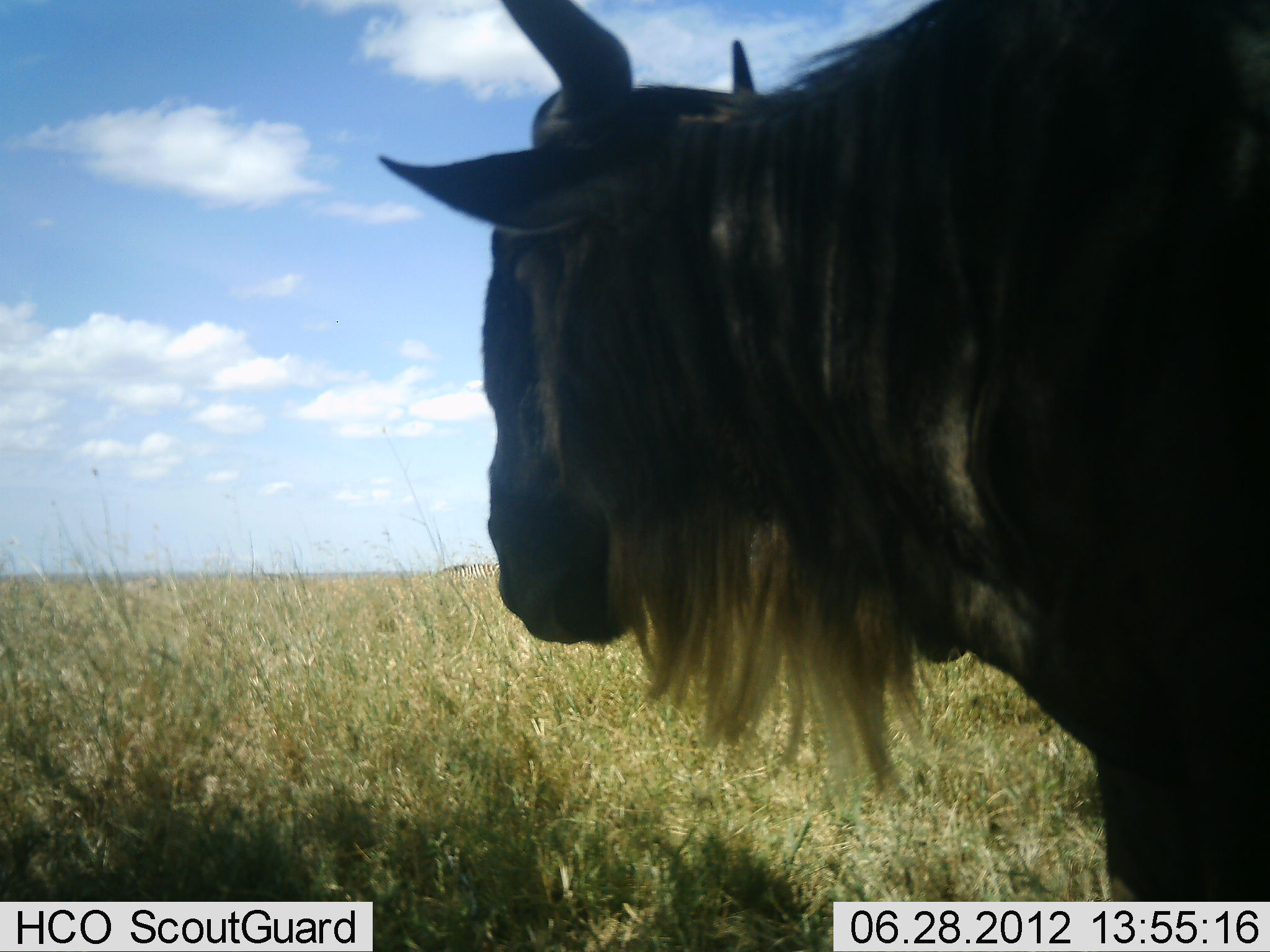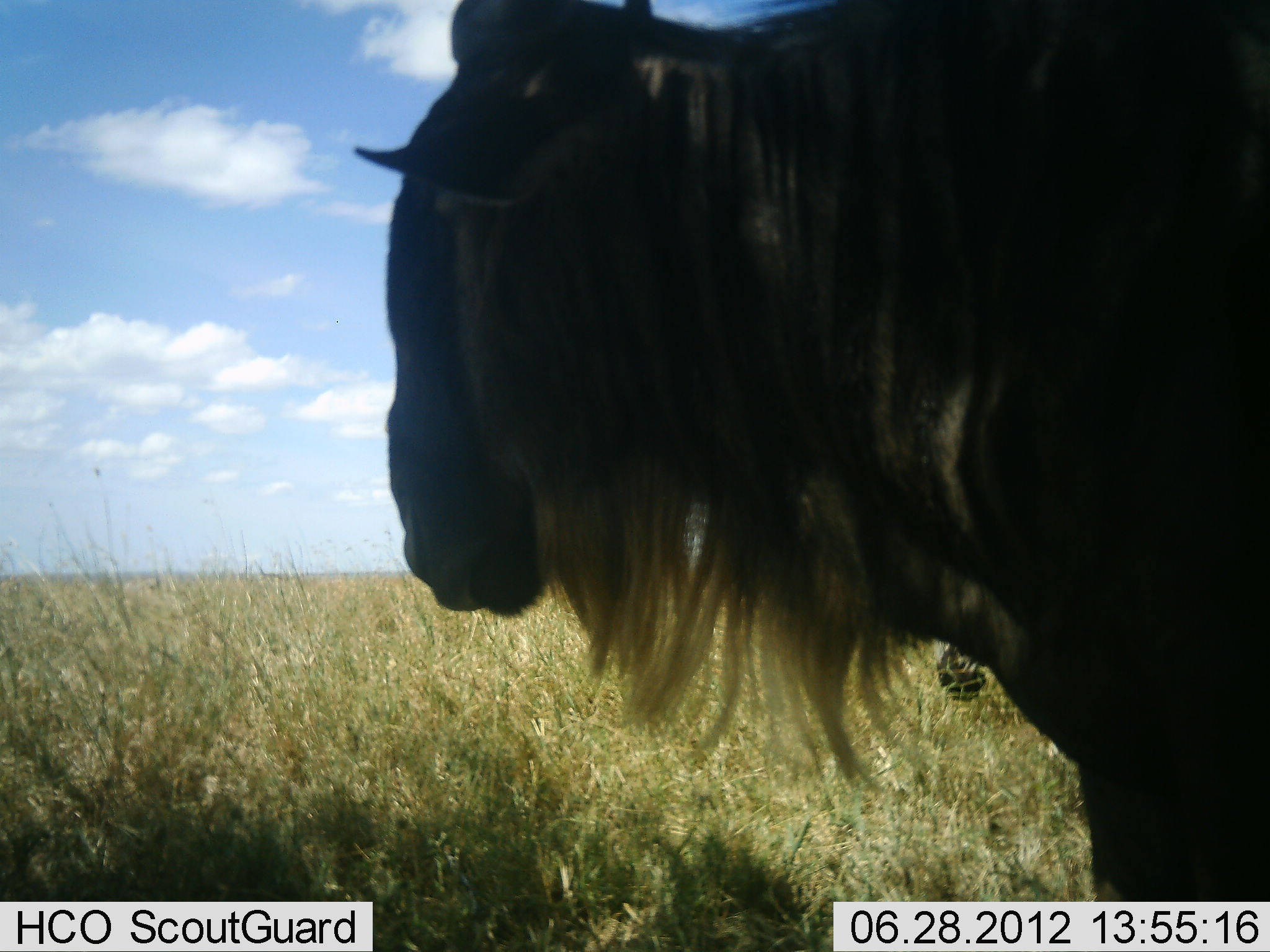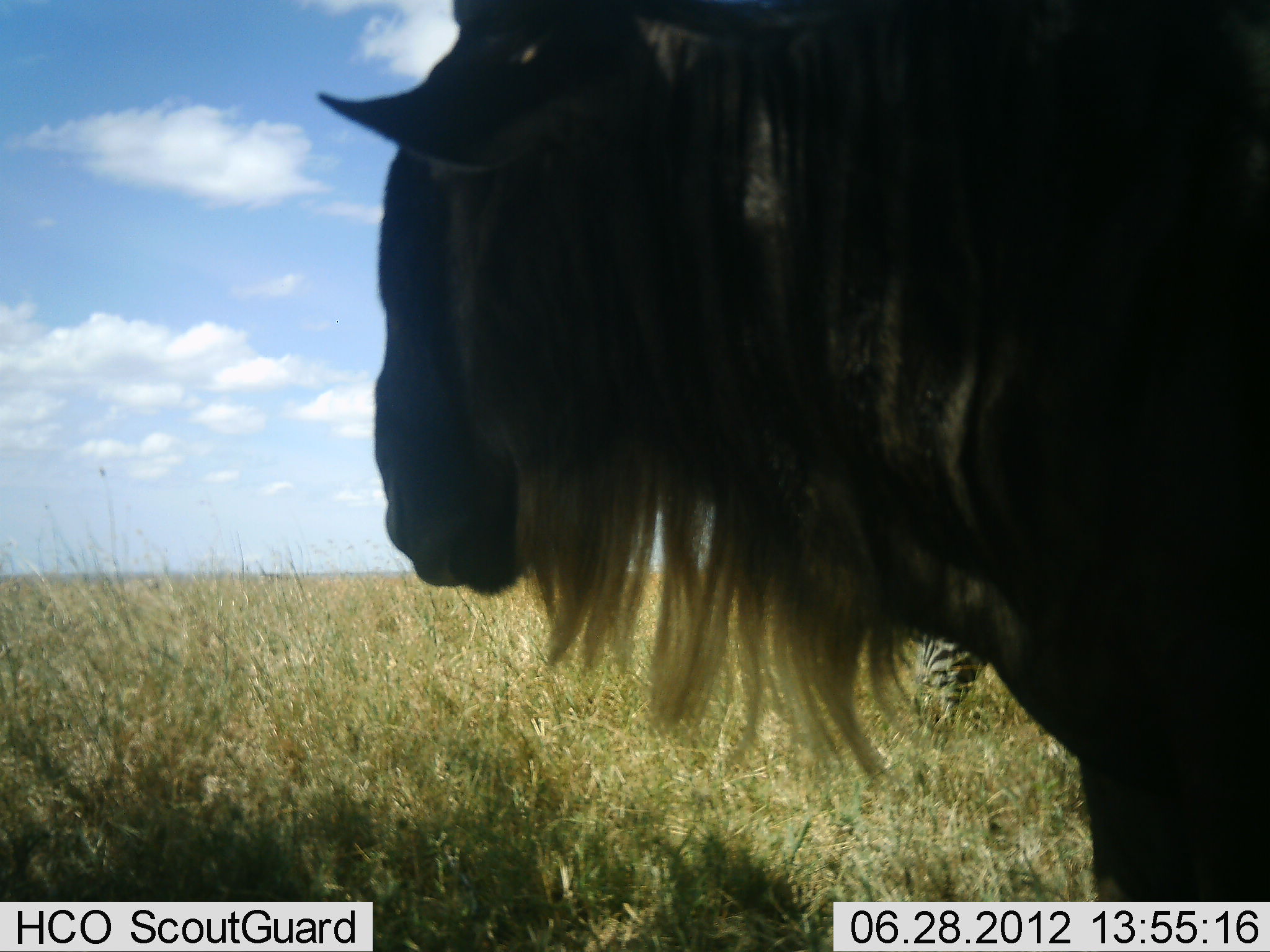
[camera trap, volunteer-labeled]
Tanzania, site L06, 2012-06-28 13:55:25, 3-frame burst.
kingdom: Animalia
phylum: Chordata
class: Mammalia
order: Artiodactyla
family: Bovidae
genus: Connochaetes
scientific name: Connochaetes taurinus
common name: blue wildebeest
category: wildebeest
Wildebeest (blue wildebeest) (Connochaetes taurinus), count 1. Behavior (volunteer vote fractions): standing 89%, resting 5%, moving 5%, interacting 0%. Young present (vote fraction): 0%. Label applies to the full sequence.